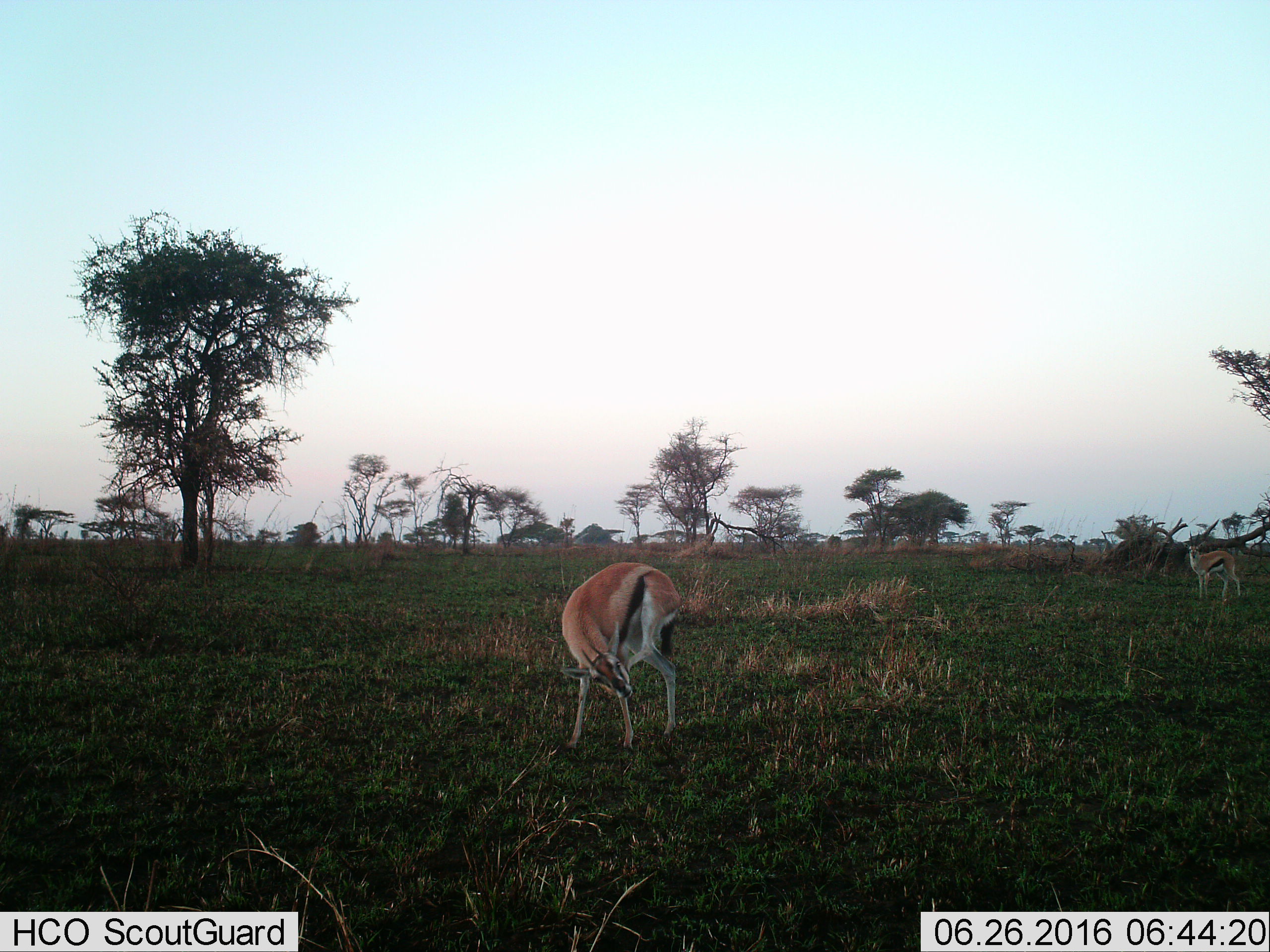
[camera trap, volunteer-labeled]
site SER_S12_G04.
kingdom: Animalia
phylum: Chordata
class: Mammalia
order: Artiodactyla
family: Bovidae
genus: Eudorcas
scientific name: Eudorcas thomsonii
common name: thomson's gazelle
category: gazellethomsons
Gazellethomsons (thomson's gazelle) (Eudorcas thomsonii), count 2. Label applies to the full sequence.